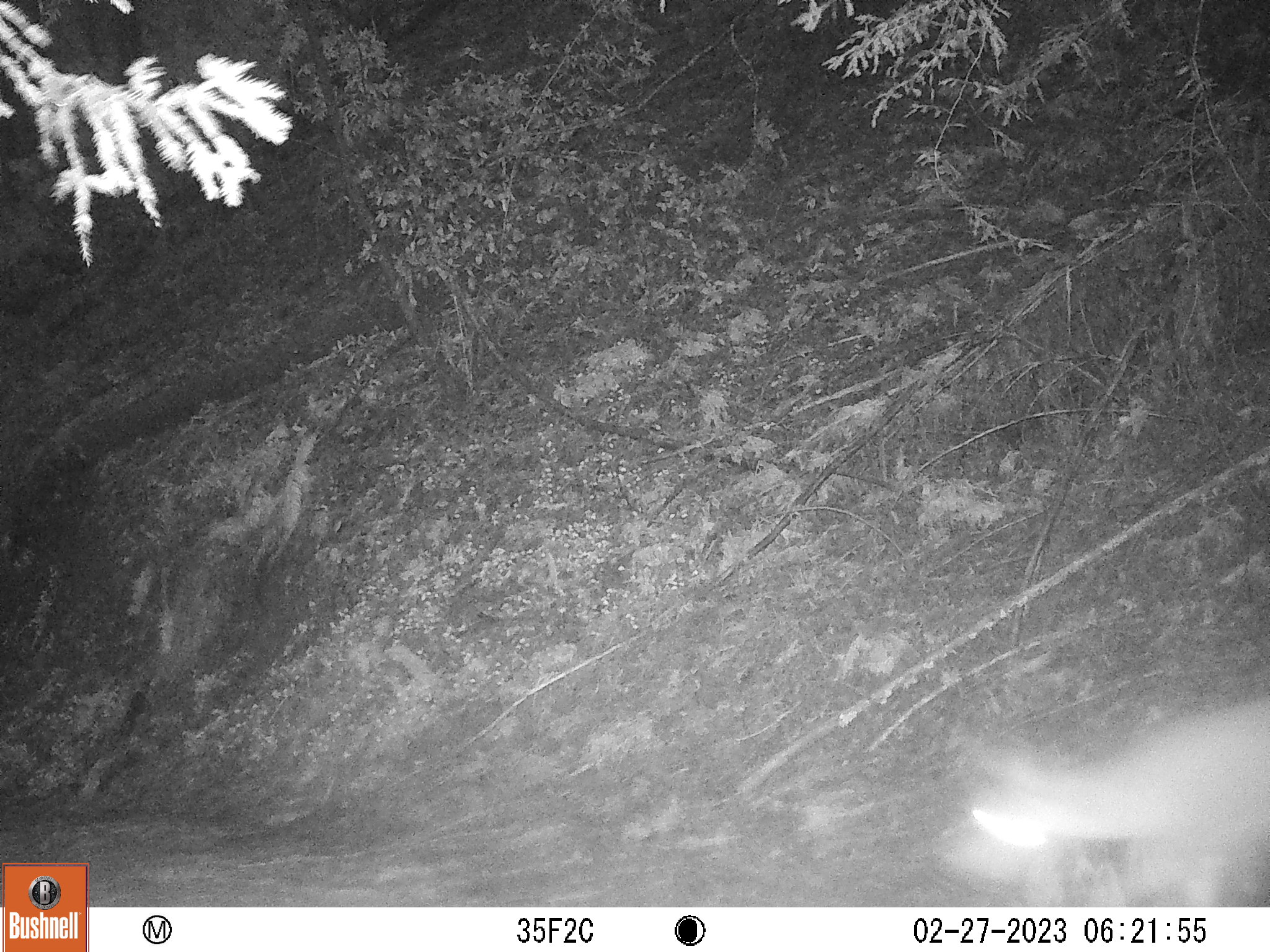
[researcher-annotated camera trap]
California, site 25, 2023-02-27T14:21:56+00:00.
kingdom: Animalia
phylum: Chordata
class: Mammalia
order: Artiodactyla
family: Cervidae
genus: Odocoileus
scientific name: Odocoileus hemionus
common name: mule deer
Mule deer (Odocoileus hemionus).